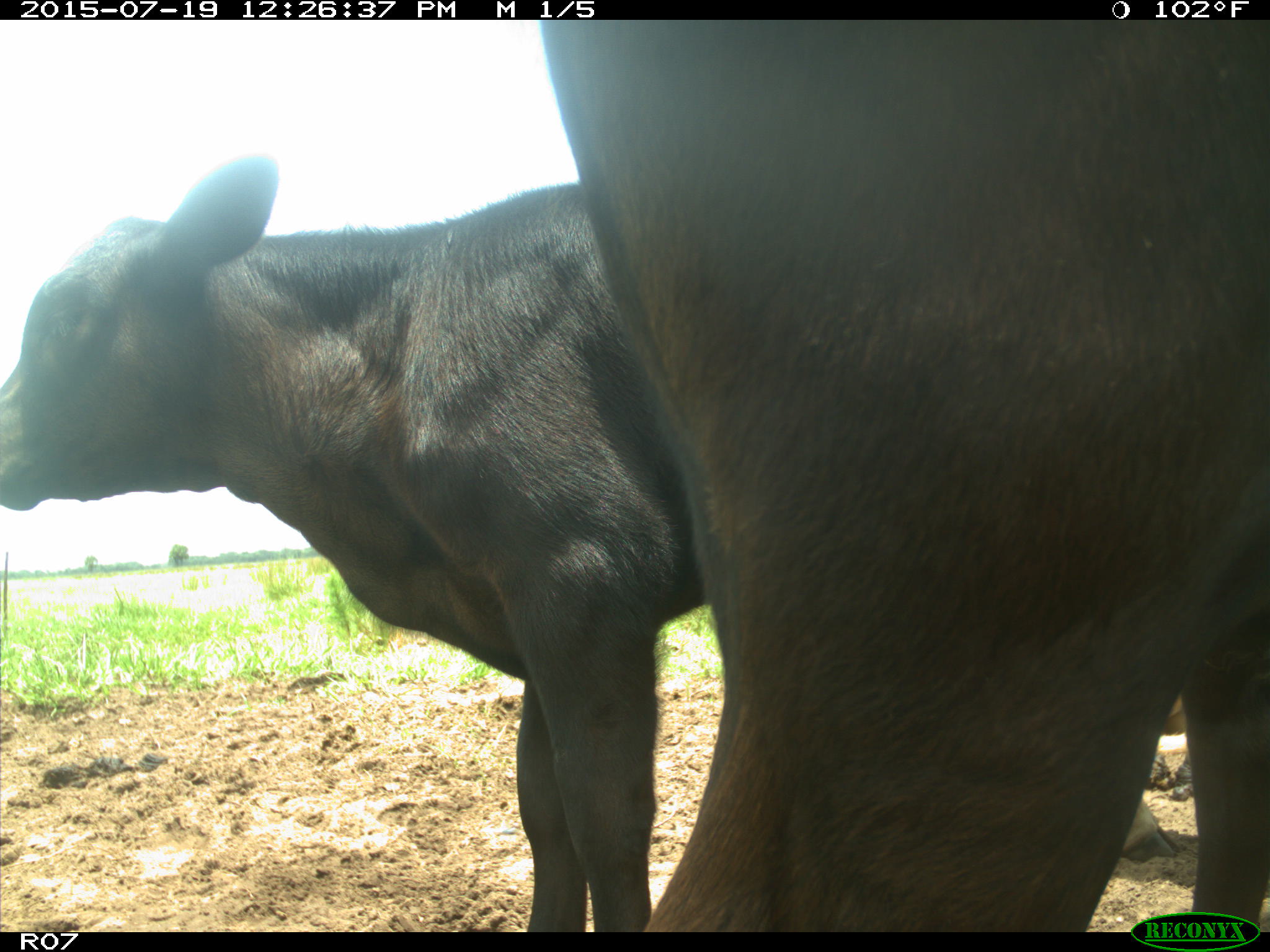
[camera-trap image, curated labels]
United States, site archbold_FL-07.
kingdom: Animalia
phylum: Chordata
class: Mammalia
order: Artiodactyla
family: Bovidae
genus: Bos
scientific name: Bos taurus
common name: domestic cow